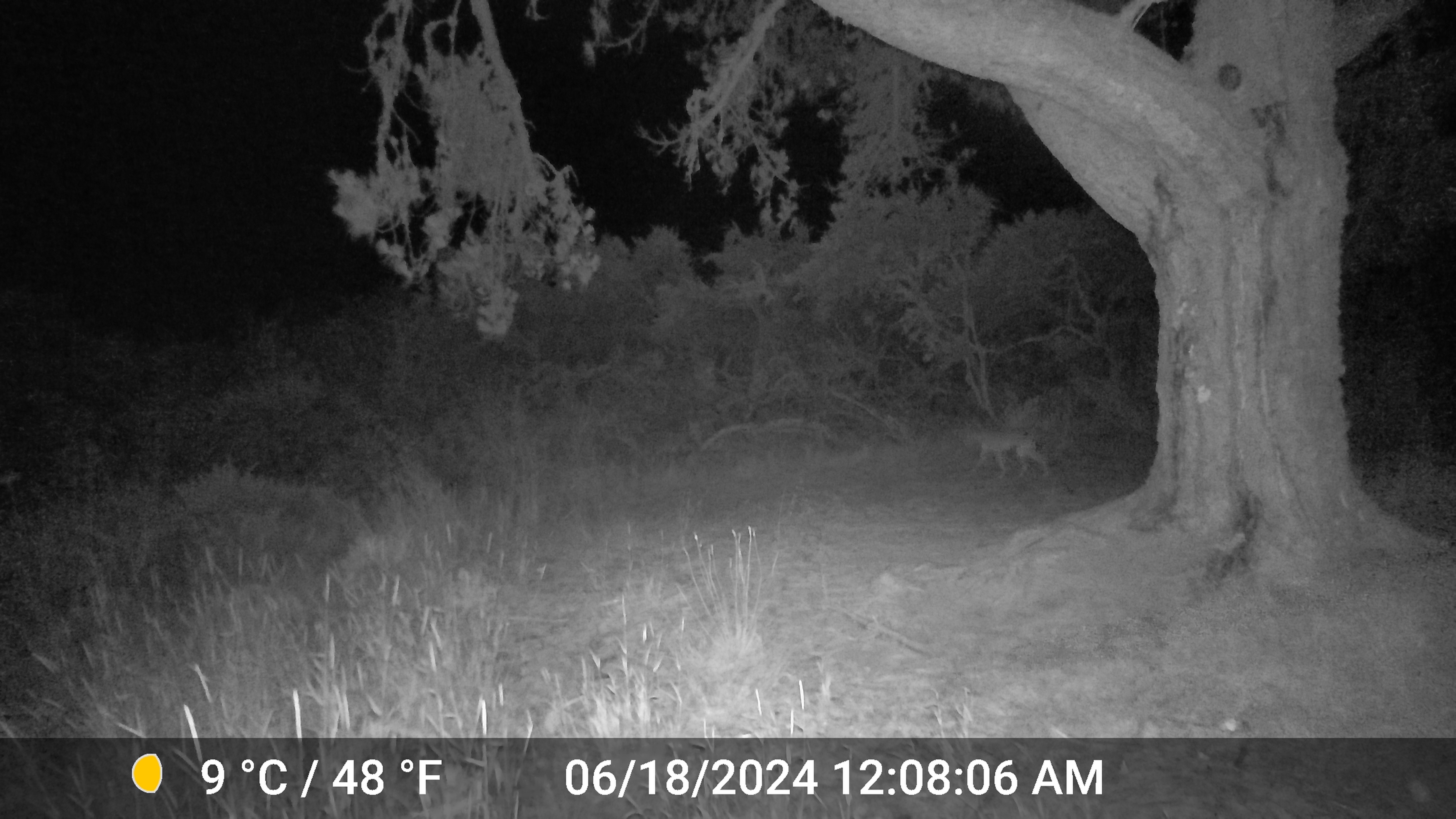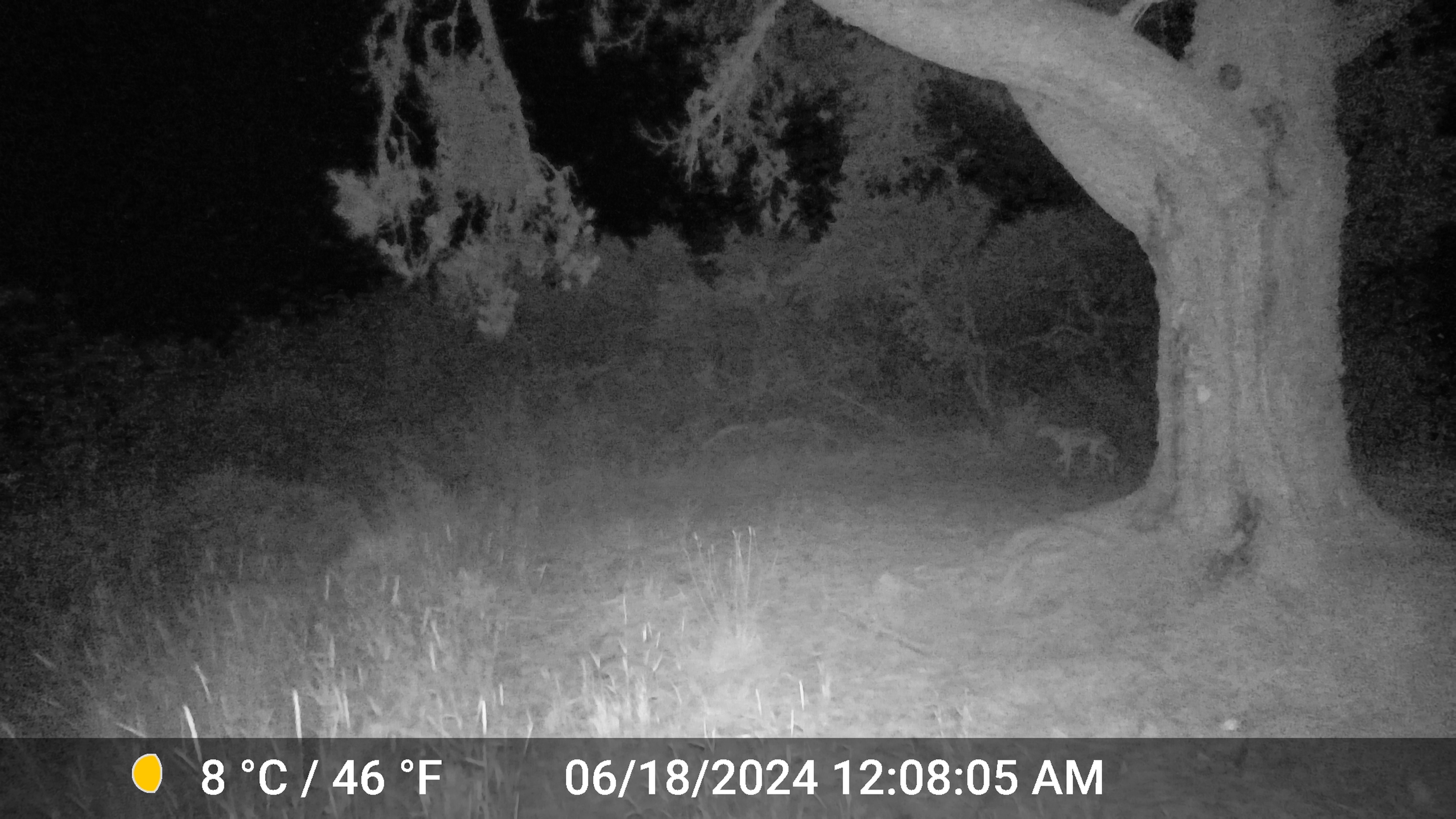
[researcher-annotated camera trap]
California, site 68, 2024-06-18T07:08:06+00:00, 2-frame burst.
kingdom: Animalia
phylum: Chordata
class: Mammalia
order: Carnivora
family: Canidae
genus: Canis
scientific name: Canis latrans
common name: coyote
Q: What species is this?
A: Coyote (Canis latrans).